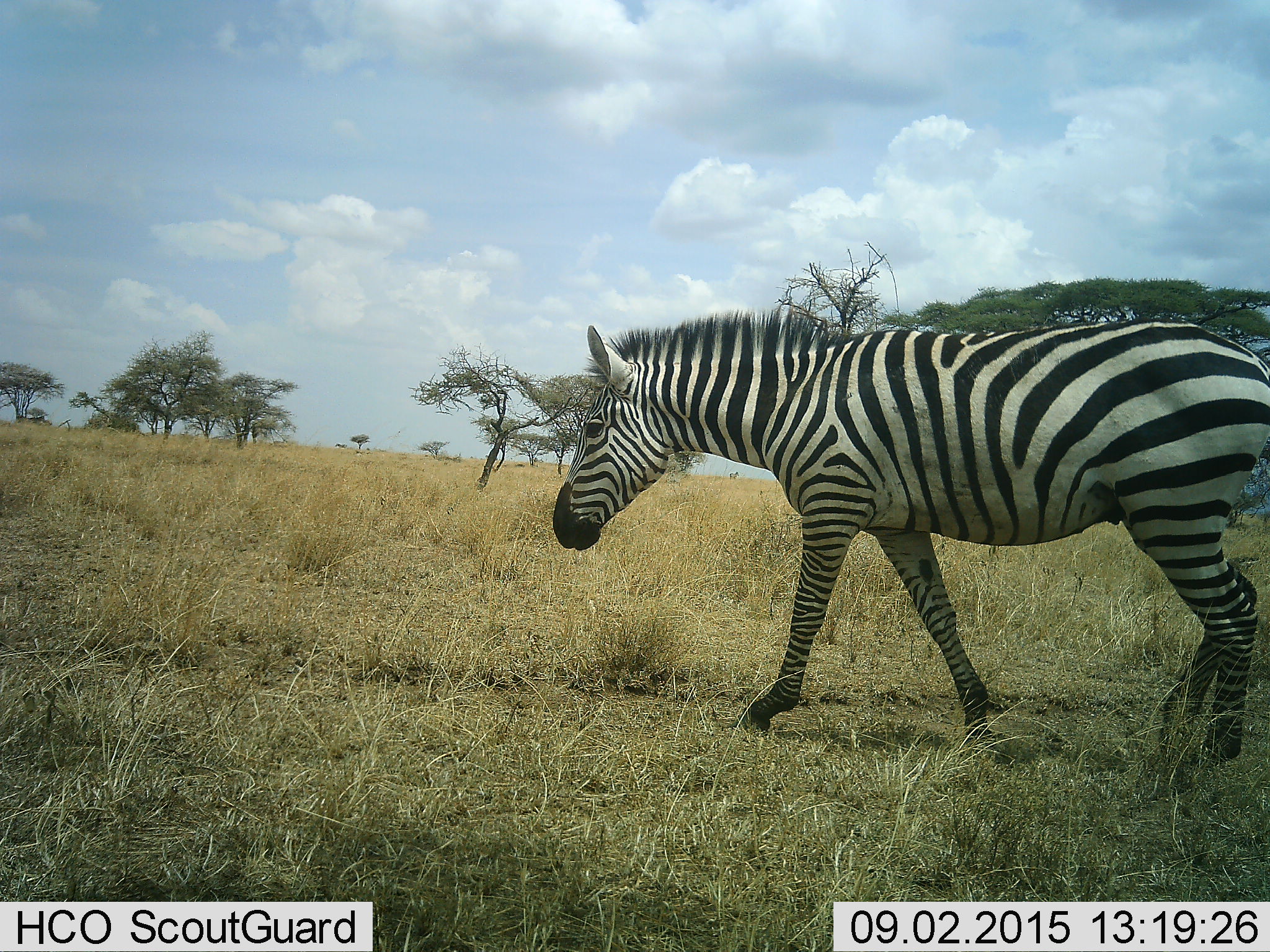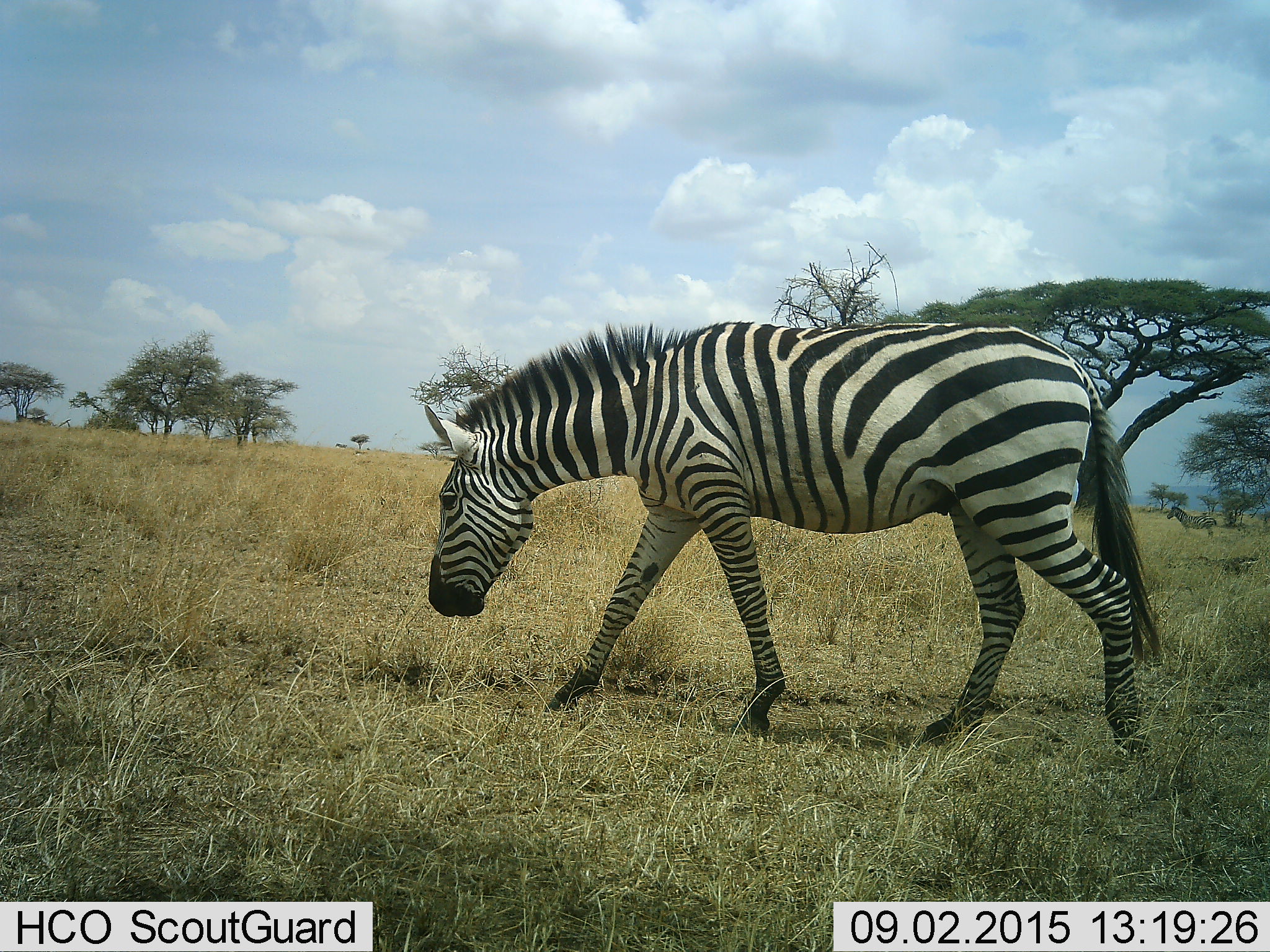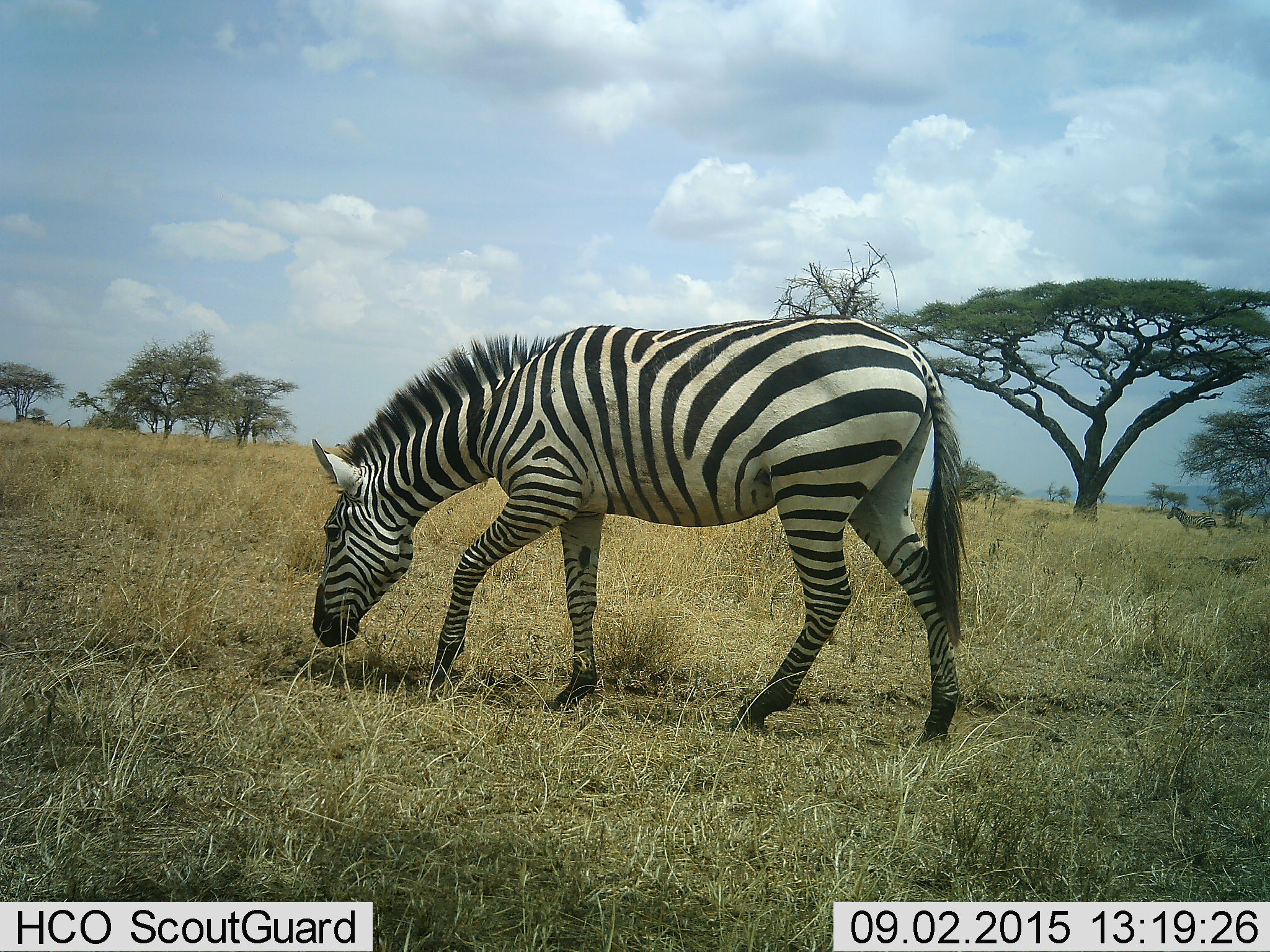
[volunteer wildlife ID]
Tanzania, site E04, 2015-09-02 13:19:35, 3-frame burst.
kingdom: Animalia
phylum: Chordata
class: Mammalia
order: Perissodactyla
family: Equidae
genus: Equus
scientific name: Equus quagga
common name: plains zebra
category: zebra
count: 1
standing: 32%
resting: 0%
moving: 89%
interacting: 0%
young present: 0%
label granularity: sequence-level